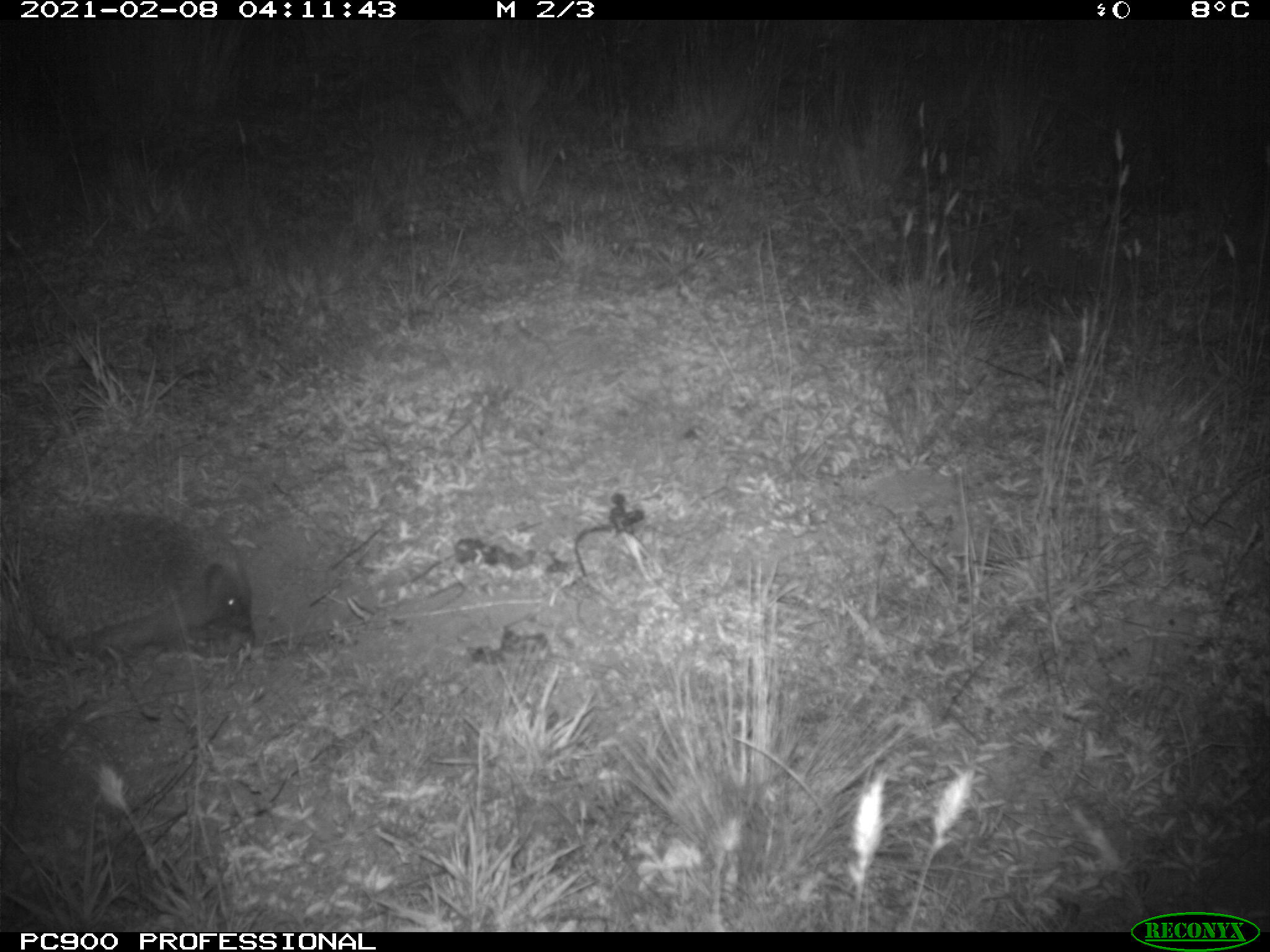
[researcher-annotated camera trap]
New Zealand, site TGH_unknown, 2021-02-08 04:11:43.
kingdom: Animalia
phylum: Chordata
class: Mammalia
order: Eulipotyphla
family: Erinaceidae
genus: Erinaceus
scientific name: Erinaceus europaeus europaeus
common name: european hedgehog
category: hedgehog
Hedgehog (european hedgehog) (Erinaceus europaeus europaeus).